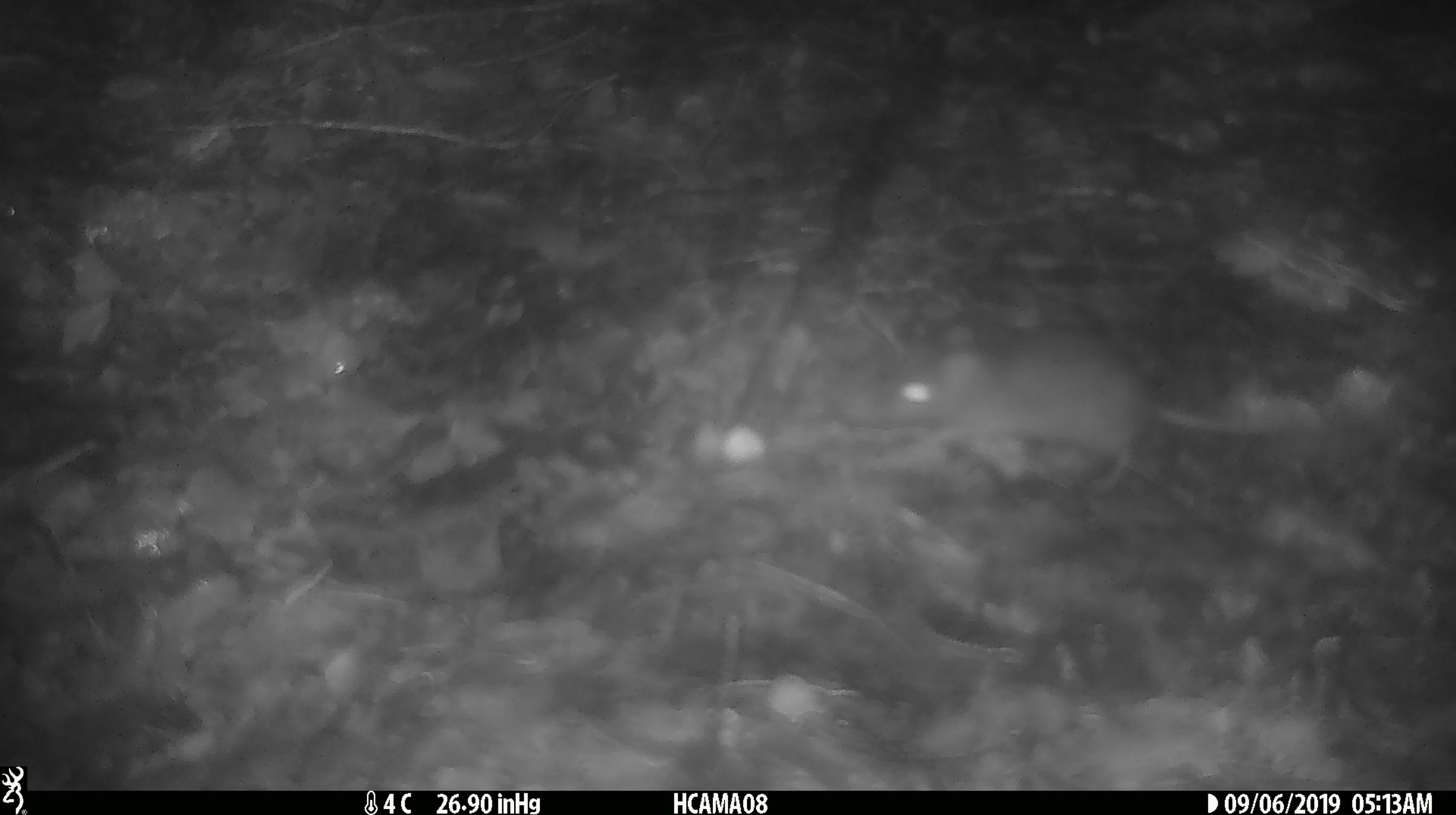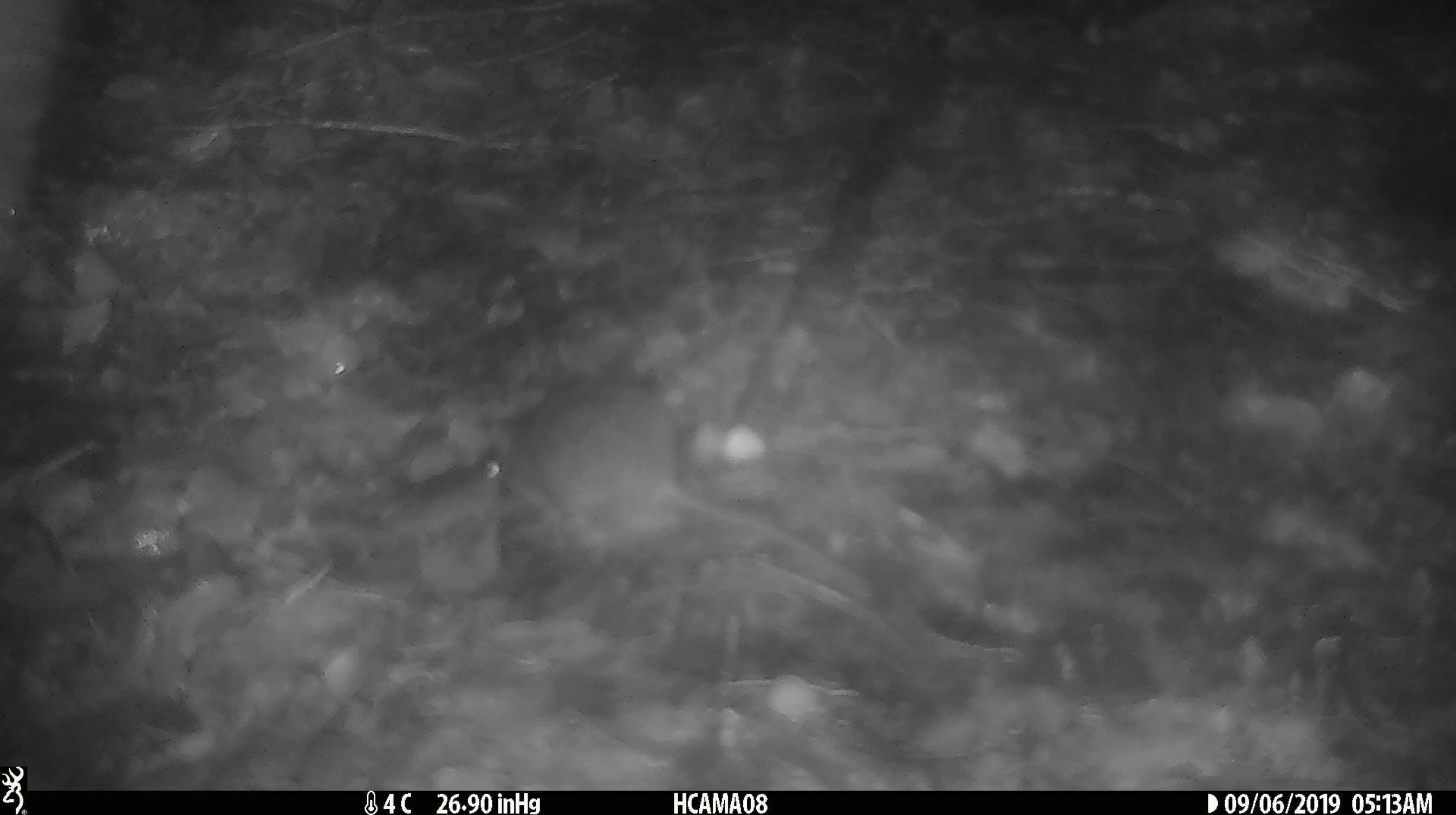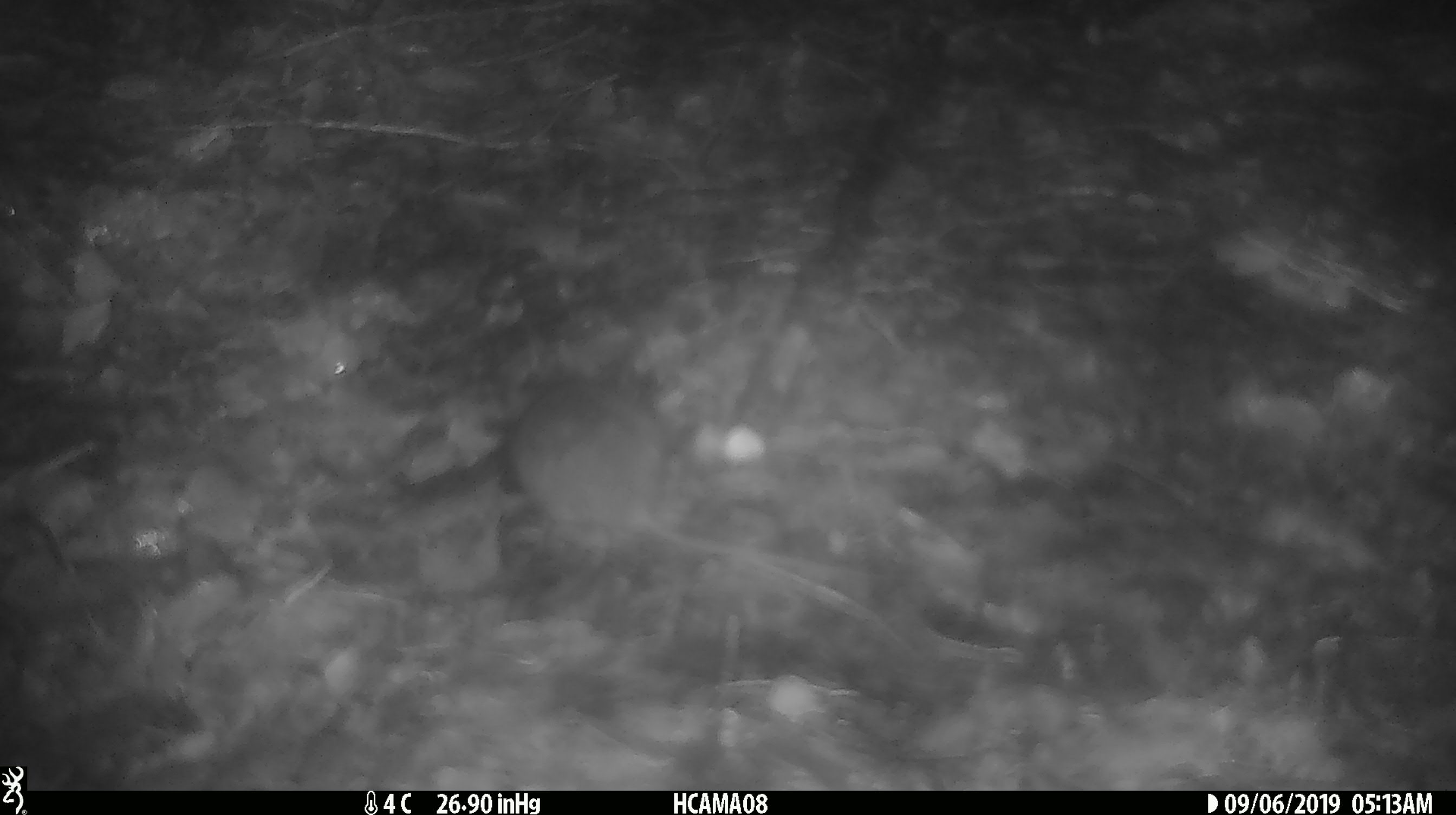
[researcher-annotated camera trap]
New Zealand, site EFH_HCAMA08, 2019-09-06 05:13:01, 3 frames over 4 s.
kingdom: Animalia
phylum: Chordata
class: Mammalia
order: Rodentia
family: Muridae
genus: Mus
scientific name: Mus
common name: mouse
Mouse (Mus).